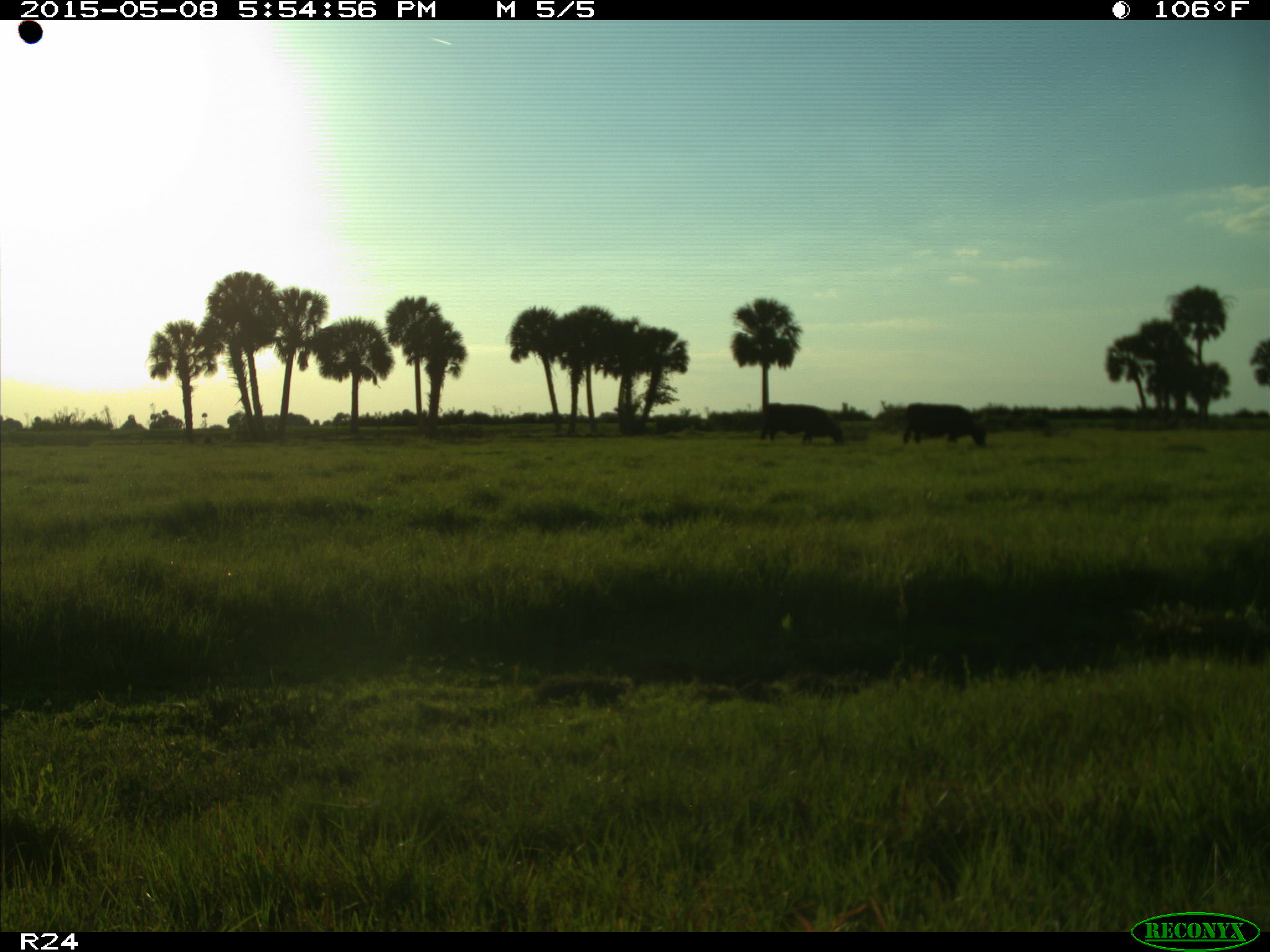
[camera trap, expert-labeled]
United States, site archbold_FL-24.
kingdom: Animalia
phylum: Chordata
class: Mammalia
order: Artiodactyla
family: Bovidae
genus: Bos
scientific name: Bos taurus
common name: domestic cow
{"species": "Bos taurus (domestic cow)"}